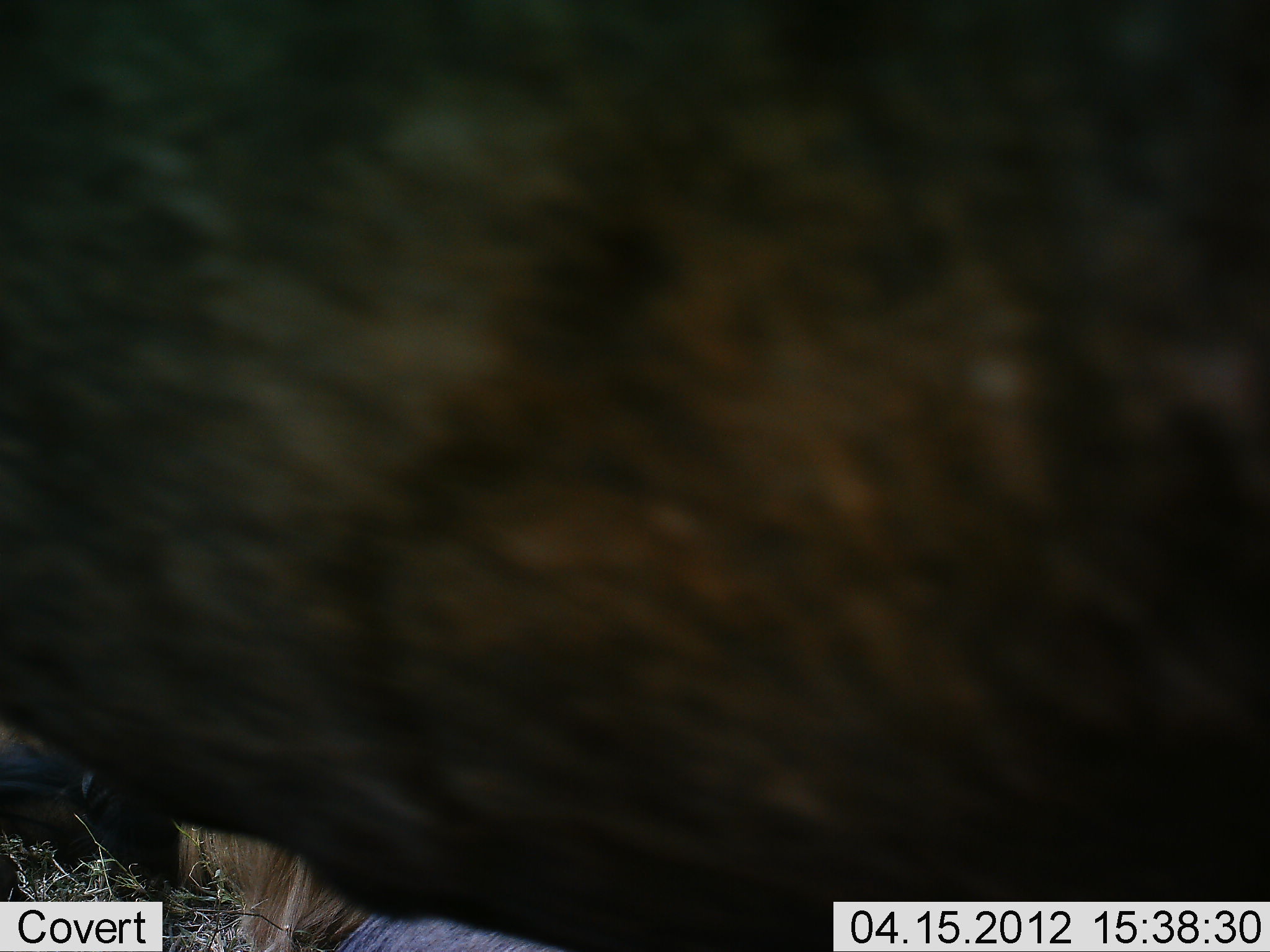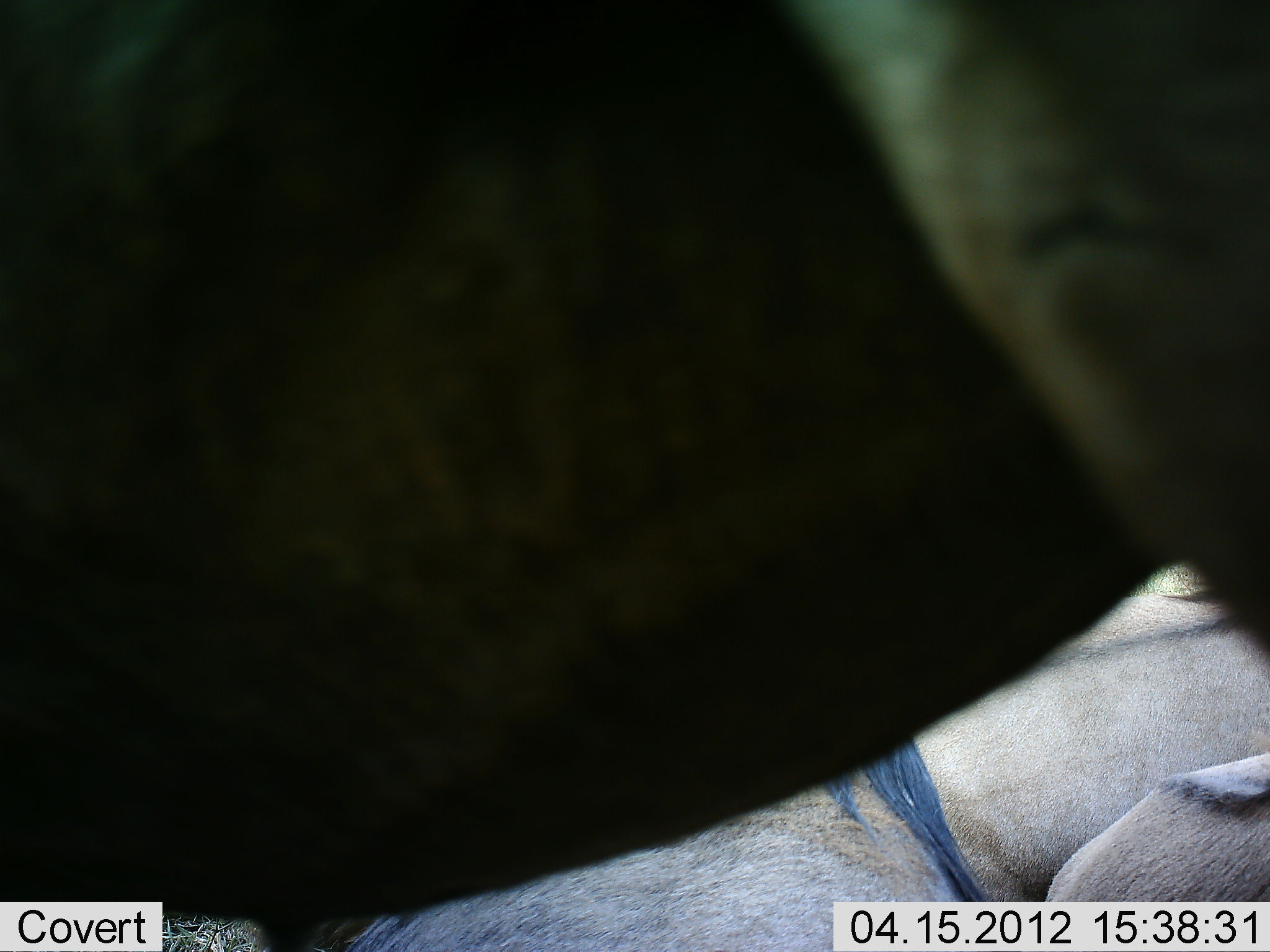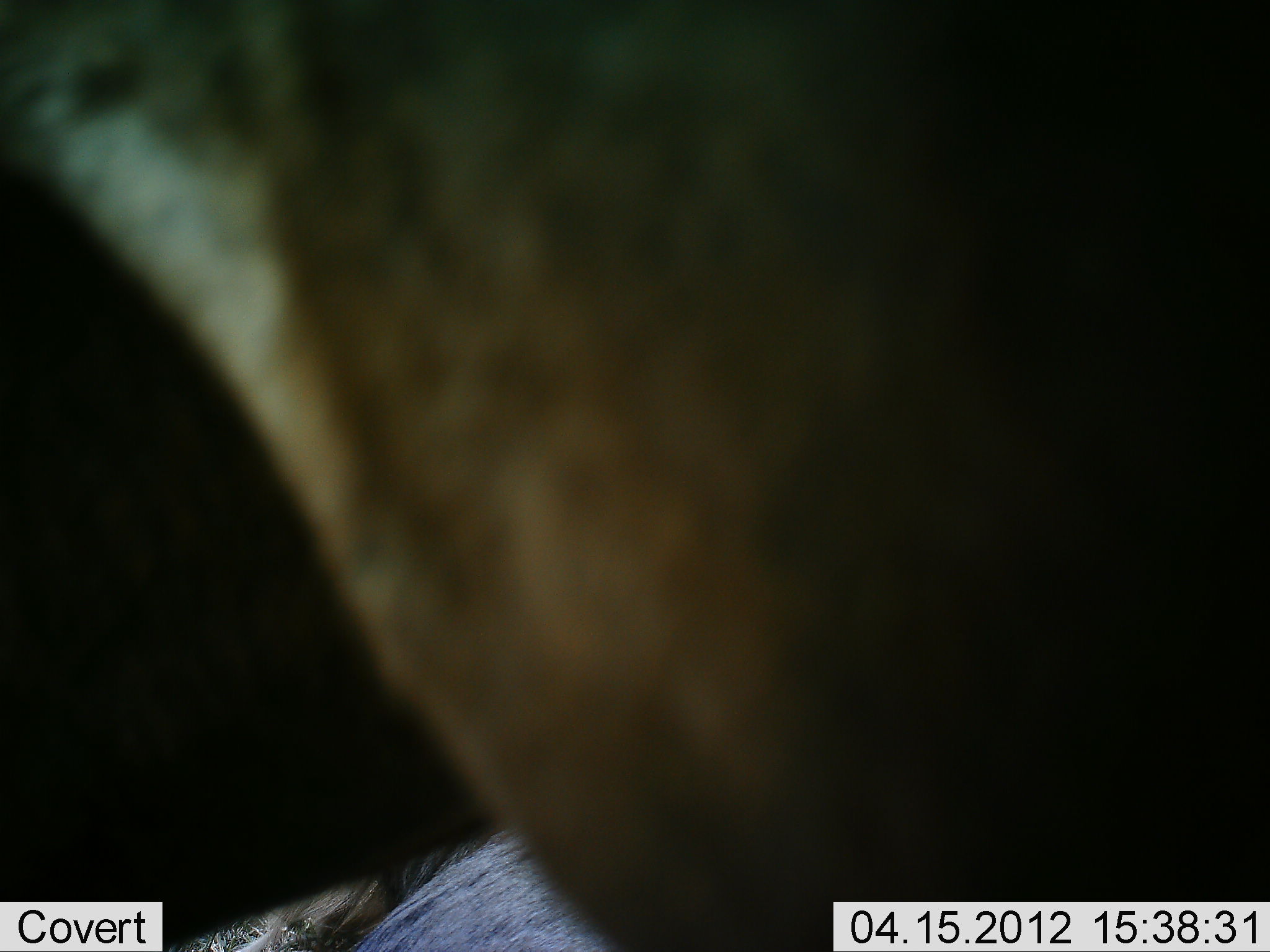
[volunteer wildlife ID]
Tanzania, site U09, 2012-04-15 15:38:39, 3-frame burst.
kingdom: Animalia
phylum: Chordata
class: Mammalia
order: Artiodactyla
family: Bovidae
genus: Connochaetes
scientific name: Connochaetes taurinus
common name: blue wildebeest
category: wildebeest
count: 2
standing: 85%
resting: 69%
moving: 0%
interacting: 0%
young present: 0%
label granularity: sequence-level